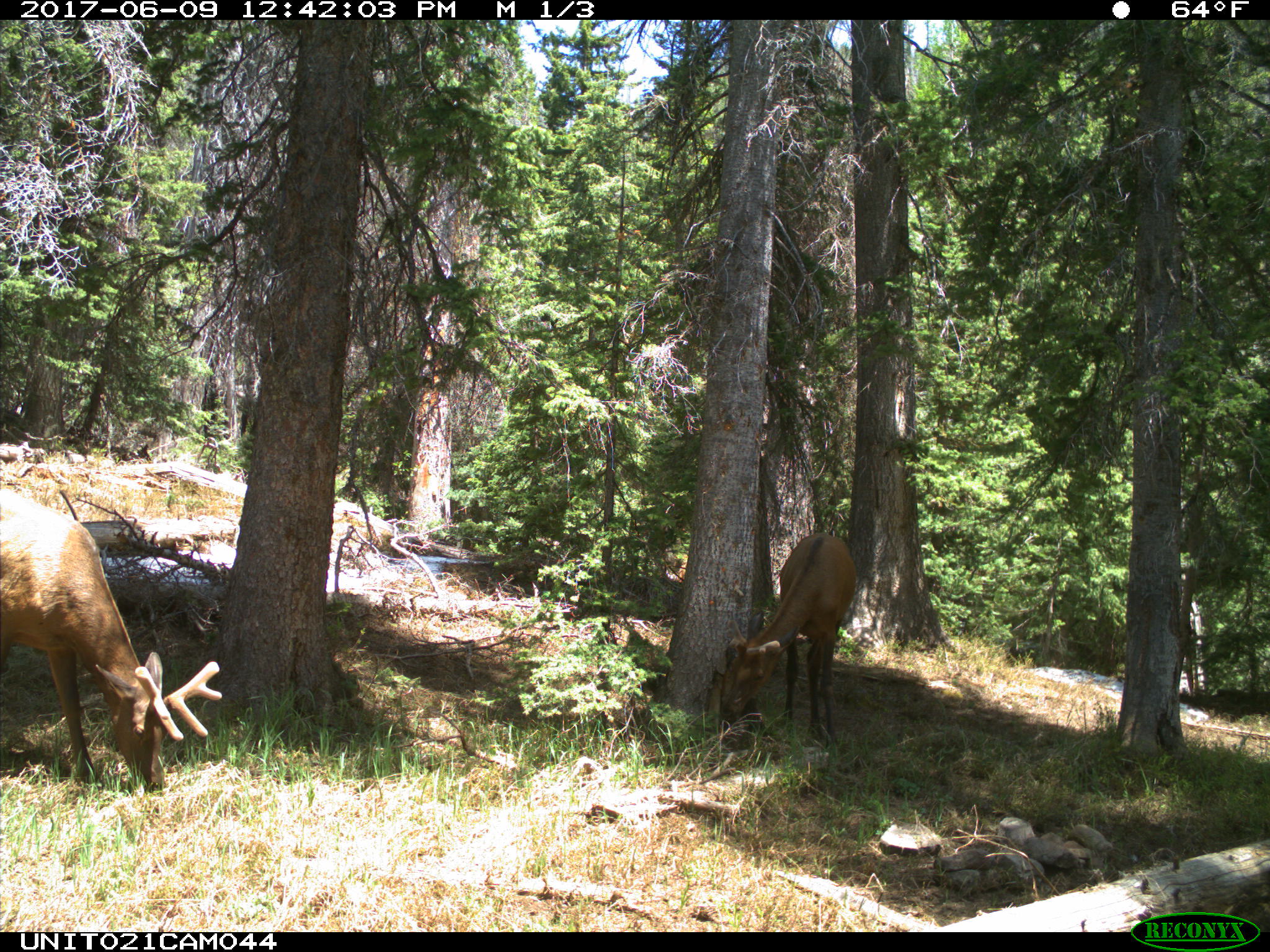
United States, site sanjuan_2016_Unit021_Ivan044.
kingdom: Animalia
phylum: Chordata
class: Mammalia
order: Artiodactyla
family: Cervidae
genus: Cervus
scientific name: Cervus elaphus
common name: red deer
Cervus elaphus (red deer).